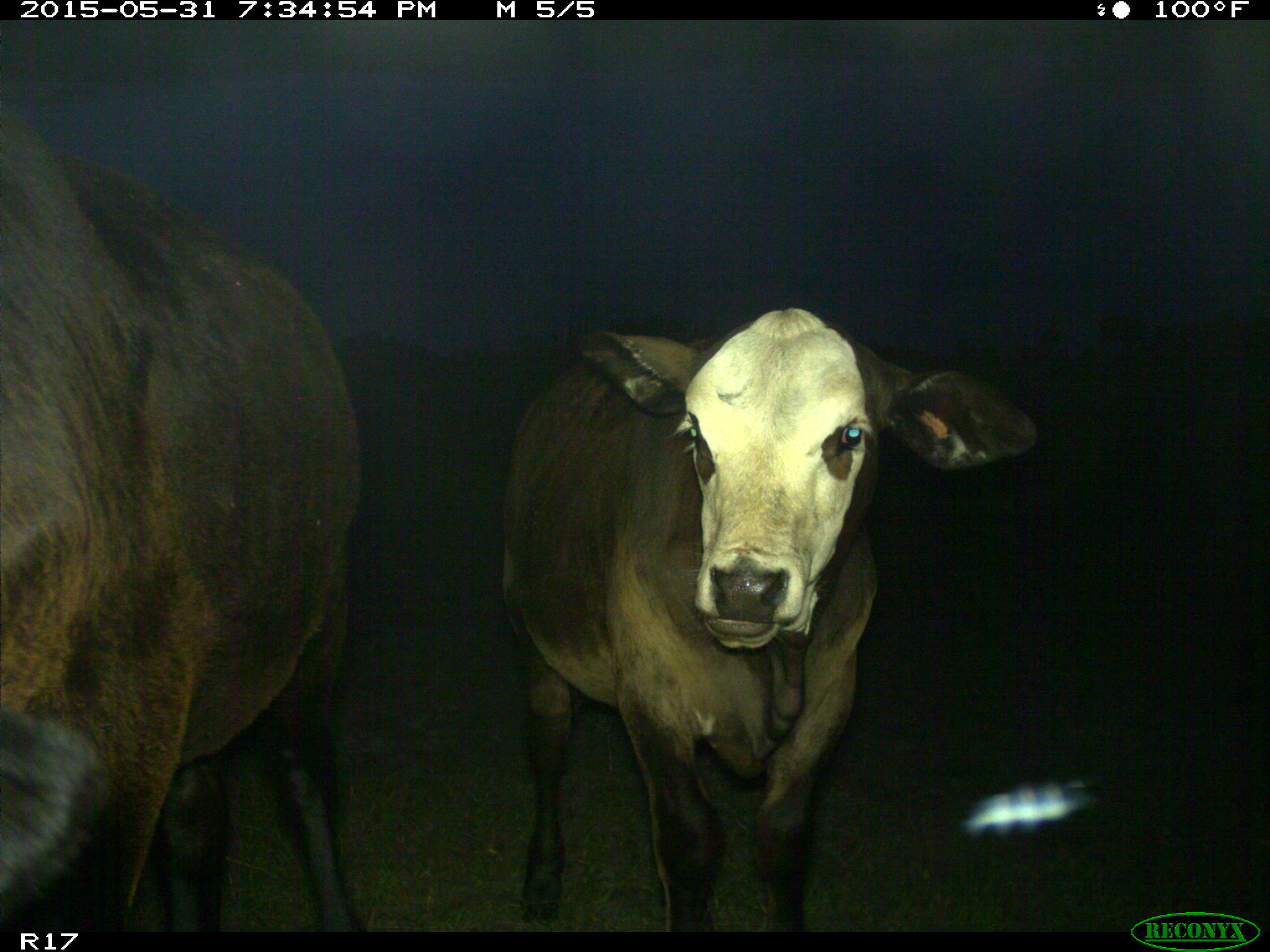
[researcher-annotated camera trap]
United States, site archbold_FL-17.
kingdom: Animalia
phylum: Chordata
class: Mammalia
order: Artiodactyla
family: Bovidae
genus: Bos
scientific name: Bos taurus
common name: domestic cow